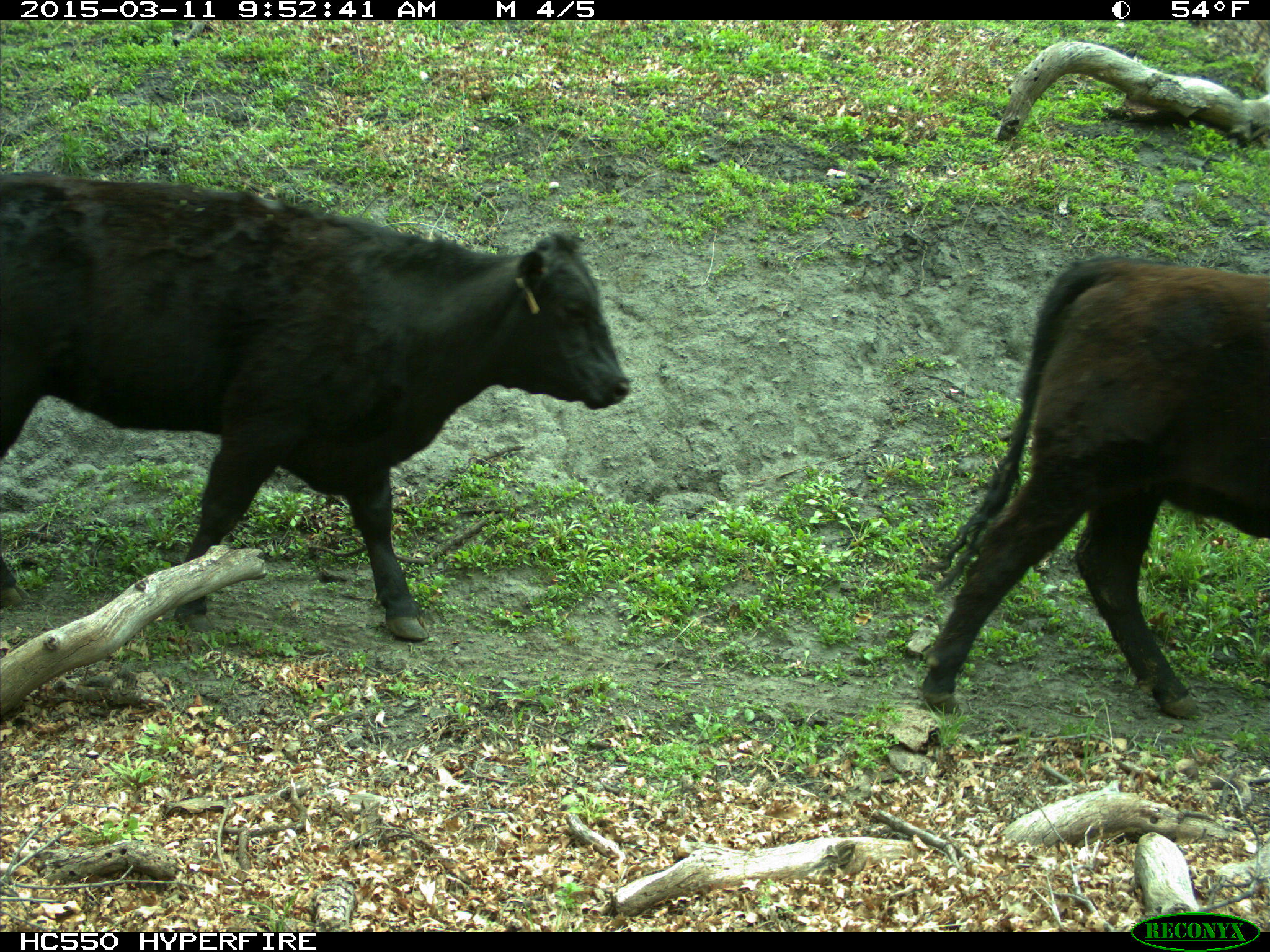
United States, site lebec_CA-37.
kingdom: Animalia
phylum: Chordata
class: Mammalia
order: Artiodactyla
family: Bovidae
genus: Bos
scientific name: Bos taurus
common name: domestic cow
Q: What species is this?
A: Bos taurus (domestic cow).